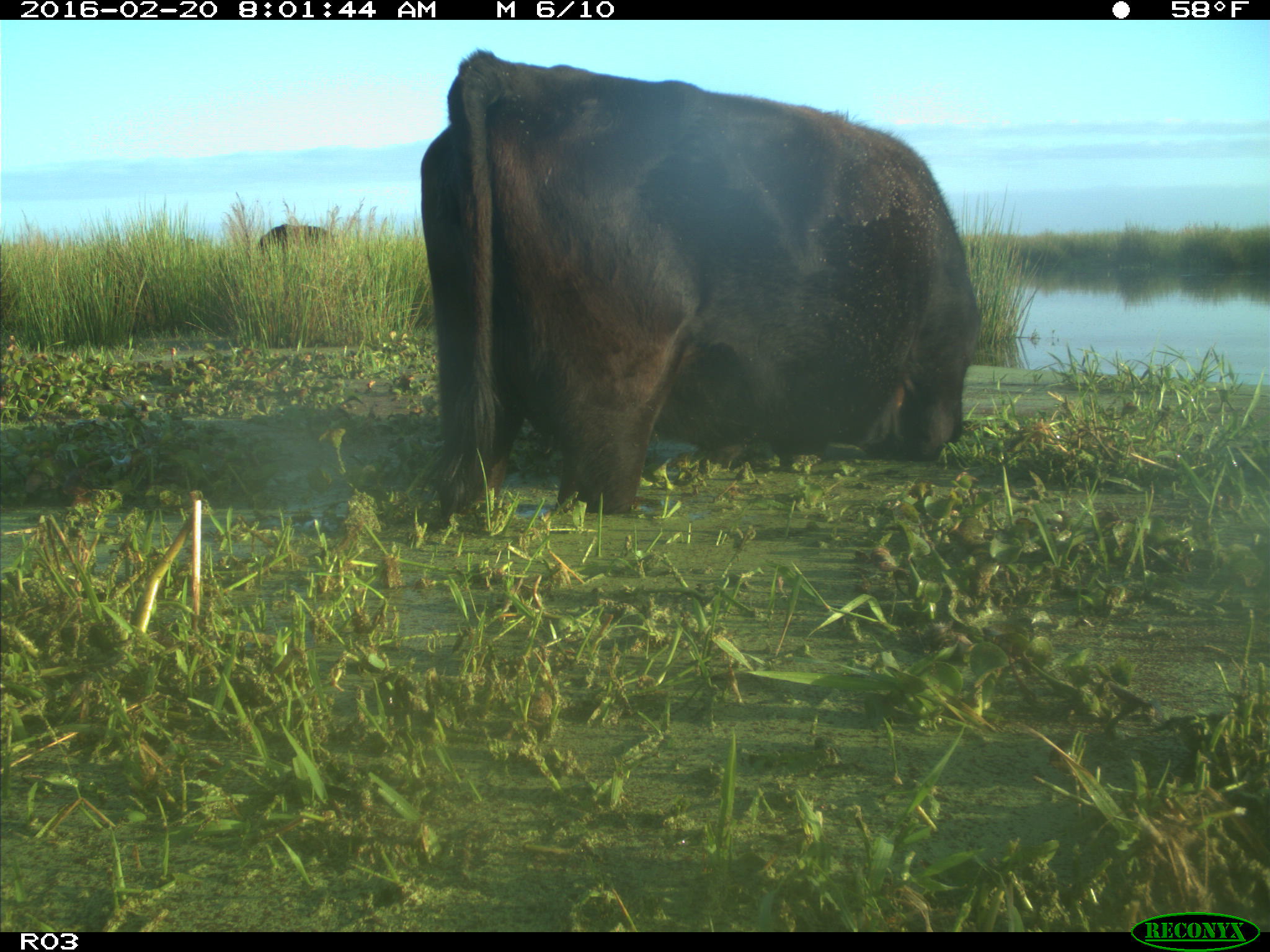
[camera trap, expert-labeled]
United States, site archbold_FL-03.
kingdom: Animalia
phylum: Chordata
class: Mammalia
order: Artiodactyla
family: Bovidae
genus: Bos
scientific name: Bos taurus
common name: domestic cow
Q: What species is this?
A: Bos taurus (domestic cow).